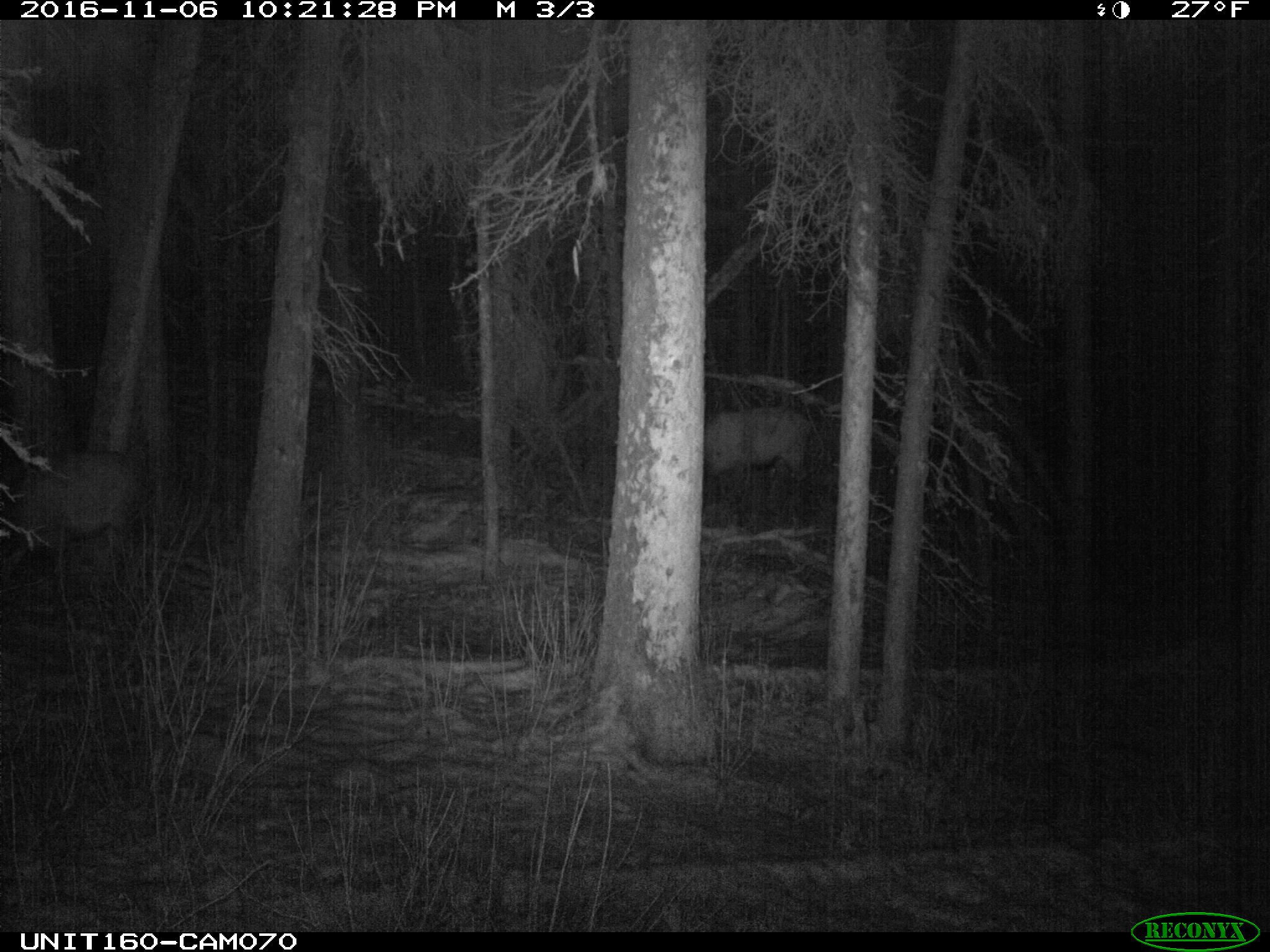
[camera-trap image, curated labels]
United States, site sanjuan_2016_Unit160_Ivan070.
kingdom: Animalia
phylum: Chordata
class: Mammalia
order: Artiodactyla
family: Cervidae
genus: Cervus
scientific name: Cervus elaphus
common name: red deer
Cervus elaphus (red deer).